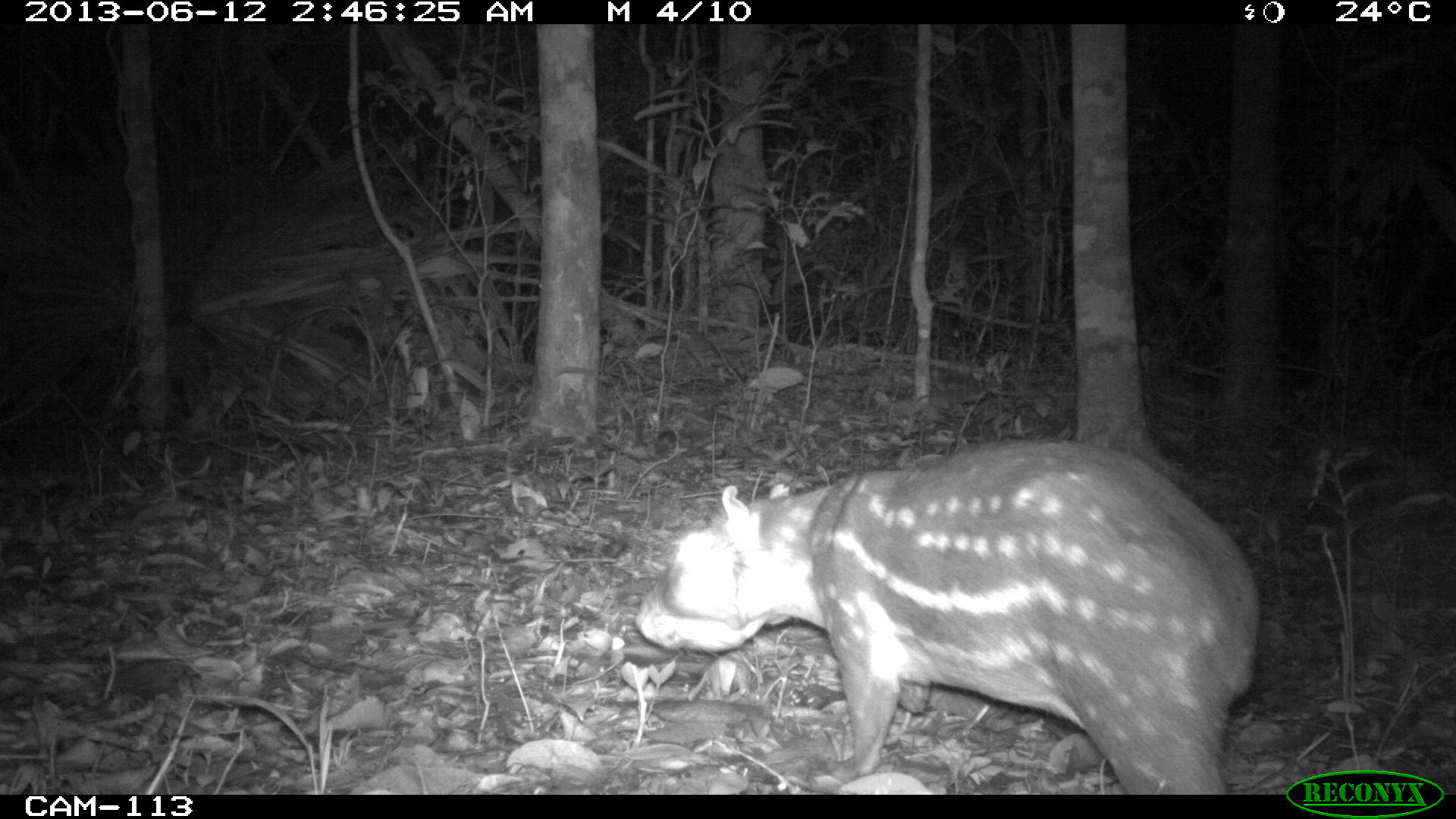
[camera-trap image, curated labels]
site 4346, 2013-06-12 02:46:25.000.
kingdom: Animalia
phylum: Chordata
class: Mammalia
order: Rodentia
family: Cuniculidae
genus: Cuniculus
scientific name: Cuniculus paca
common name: lowland paca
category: agouti paca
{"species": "agouti paca (lowland paca) (Cuniculus paca)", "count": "1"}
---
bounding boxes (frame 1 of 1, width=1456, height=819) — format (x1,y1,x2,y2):
agouti paca: (633,438,1260,794)